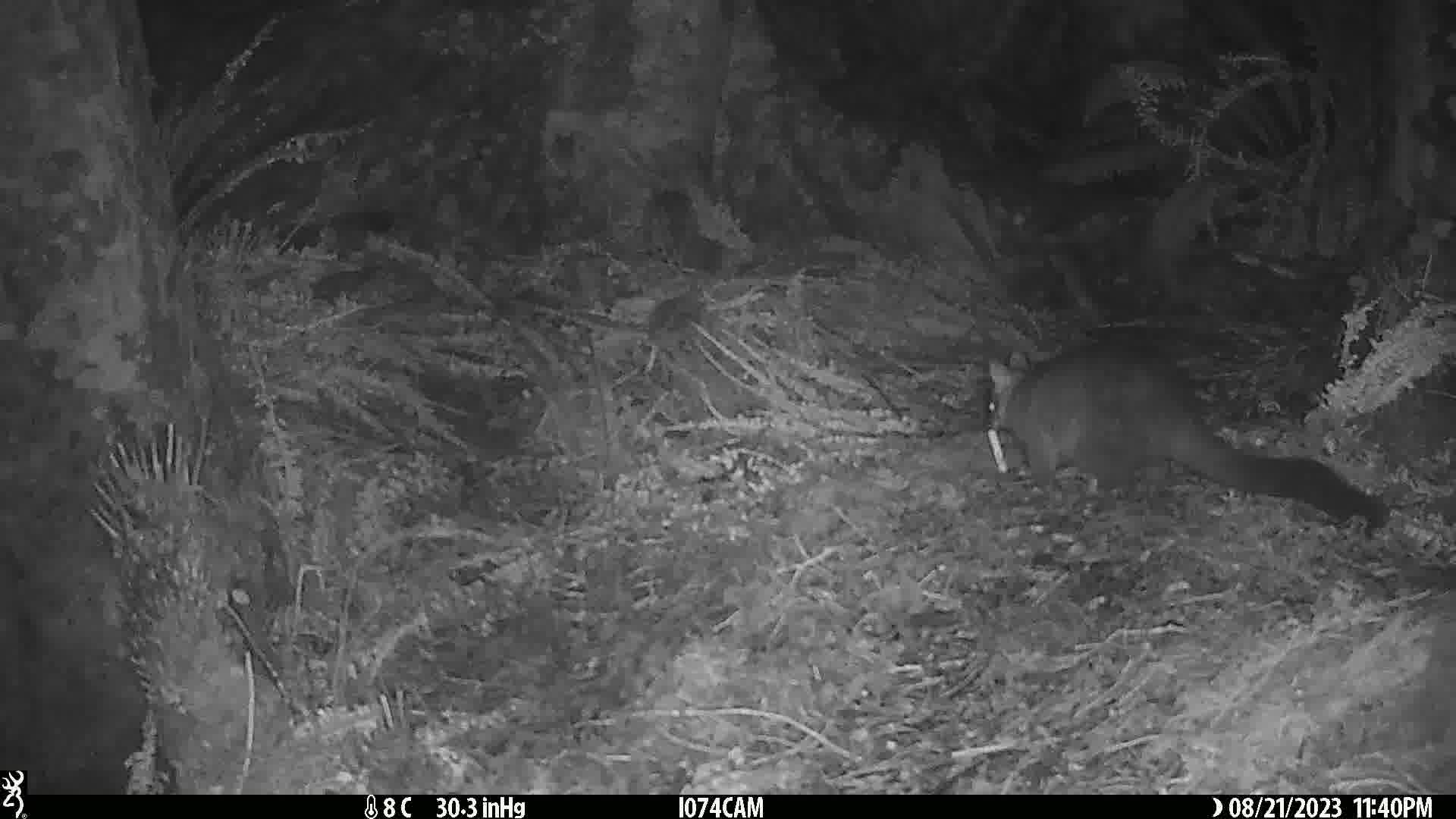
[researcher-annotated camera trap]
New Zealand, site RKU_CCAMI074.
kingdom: Animalia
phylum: Chordata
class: Mammalia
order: Diprotodontia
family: Phalangeridae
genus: Trichosurus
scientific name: Trichosurus vulpecula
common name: common brushtail possum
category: possum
Possum (common brushtail possum) (Trichosurus vulpecula).